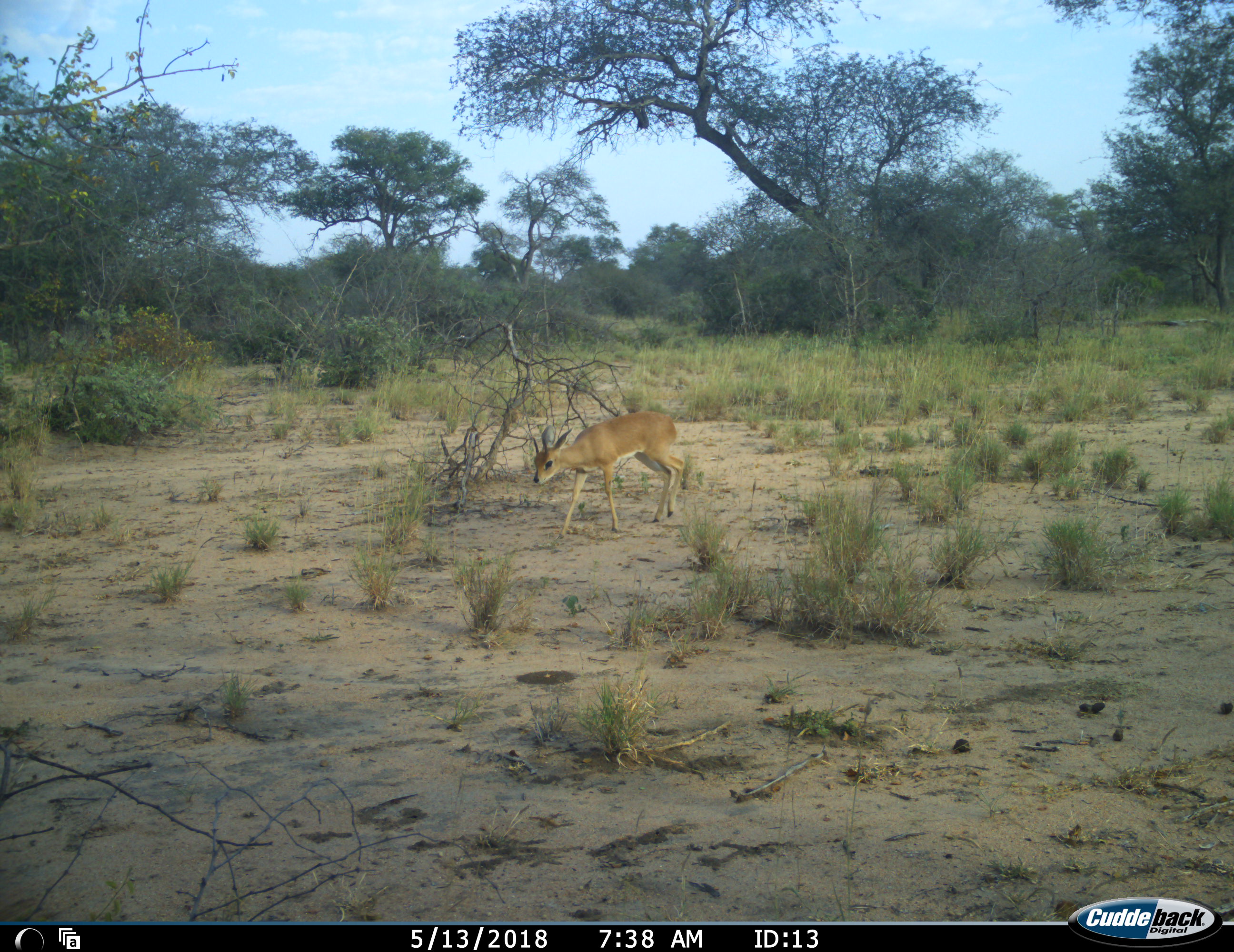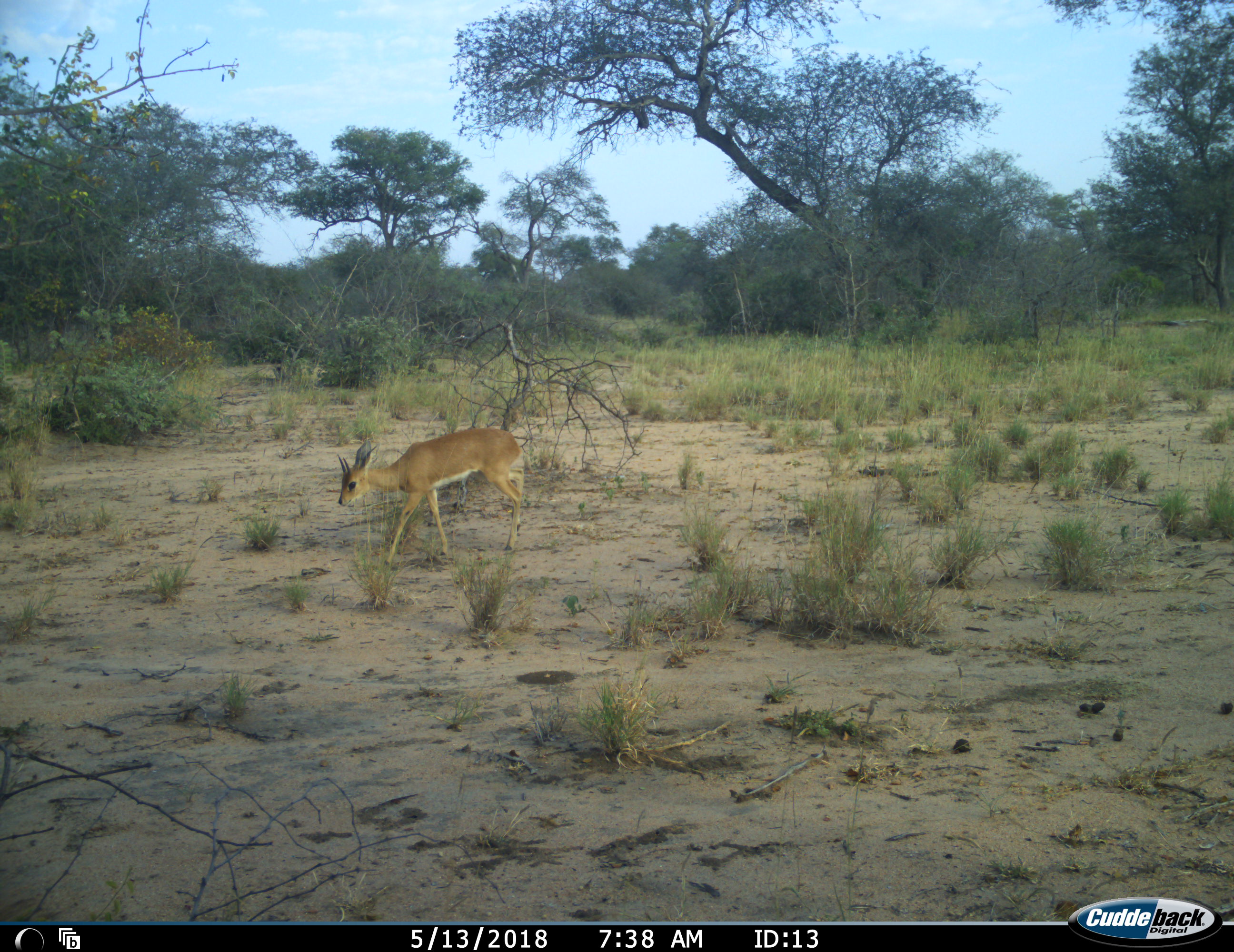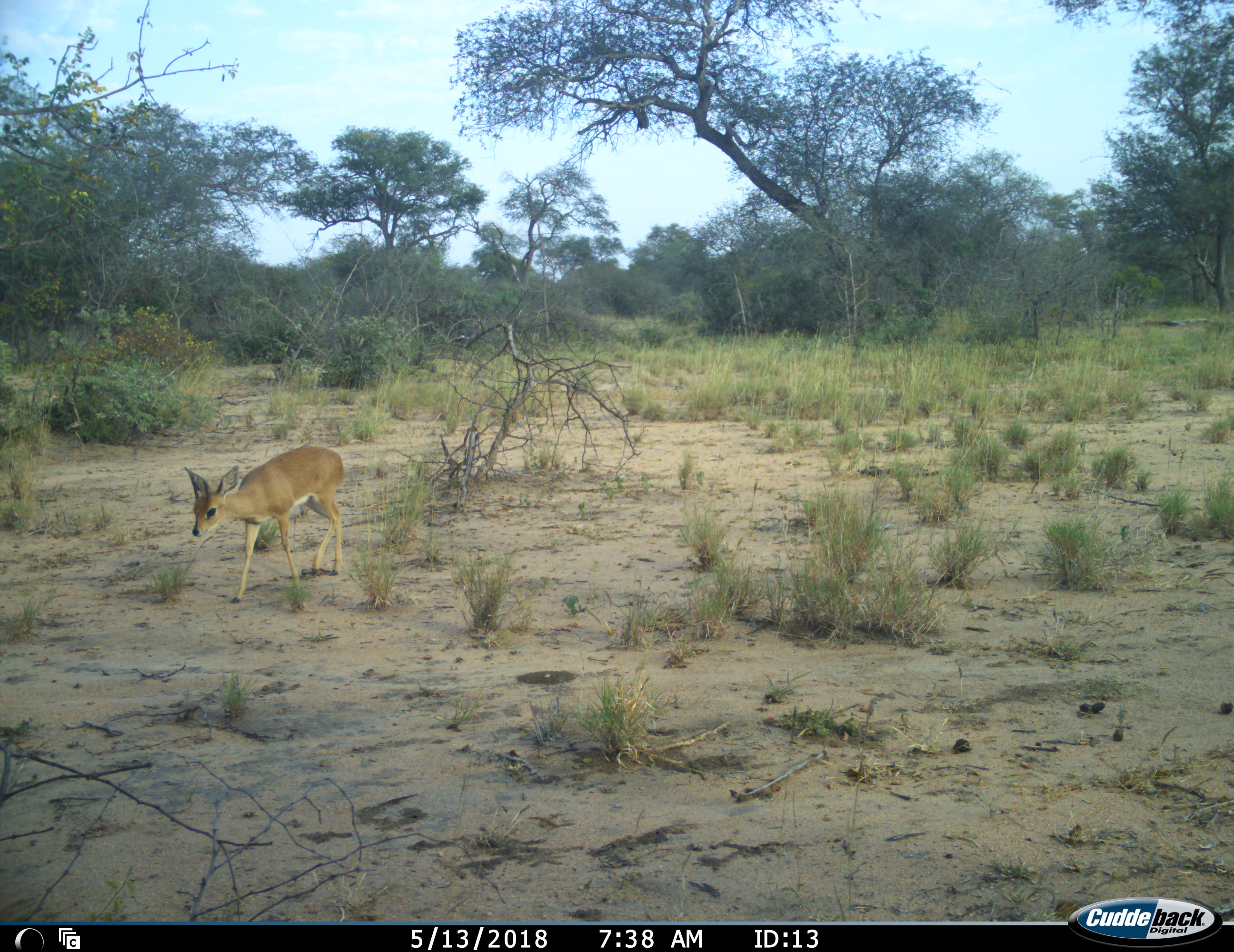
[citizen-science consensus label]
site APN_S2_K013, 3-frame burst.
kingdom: Animalia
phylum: Chordata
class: Mammalia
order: Artiodactyla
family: Bovidae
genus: Raphicerus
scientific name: Raphicerus campestris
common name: steenbok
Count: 1.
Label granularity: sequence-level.